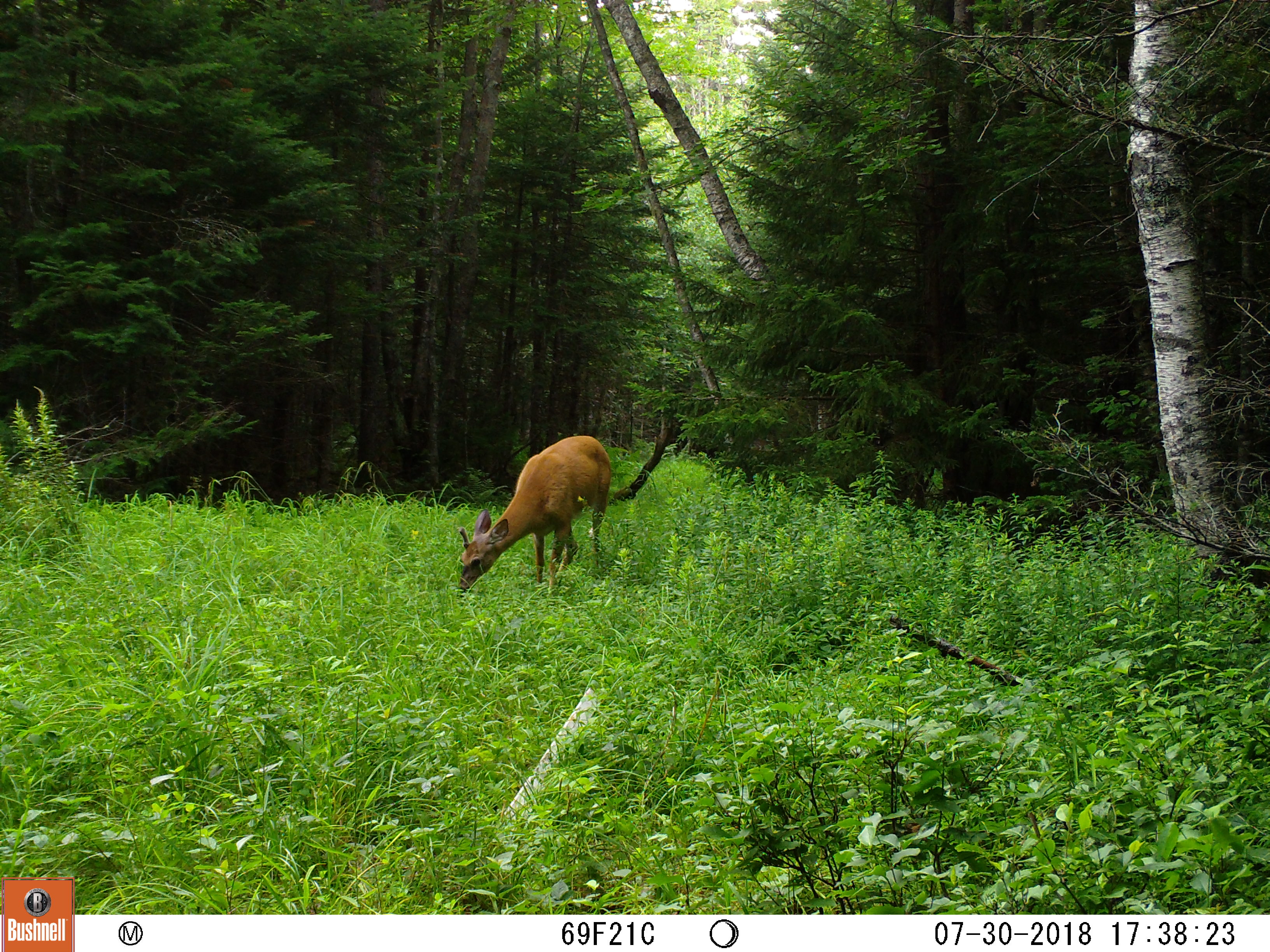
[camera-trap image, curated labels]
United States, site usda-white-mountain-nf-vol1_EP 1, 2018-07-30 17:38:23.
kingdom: Animalia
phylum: Chordata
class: Mammalia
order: Artiodactyla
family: Cervidae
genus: Odocoileus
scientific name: Odocoileus virginianus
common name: white-tailed deer